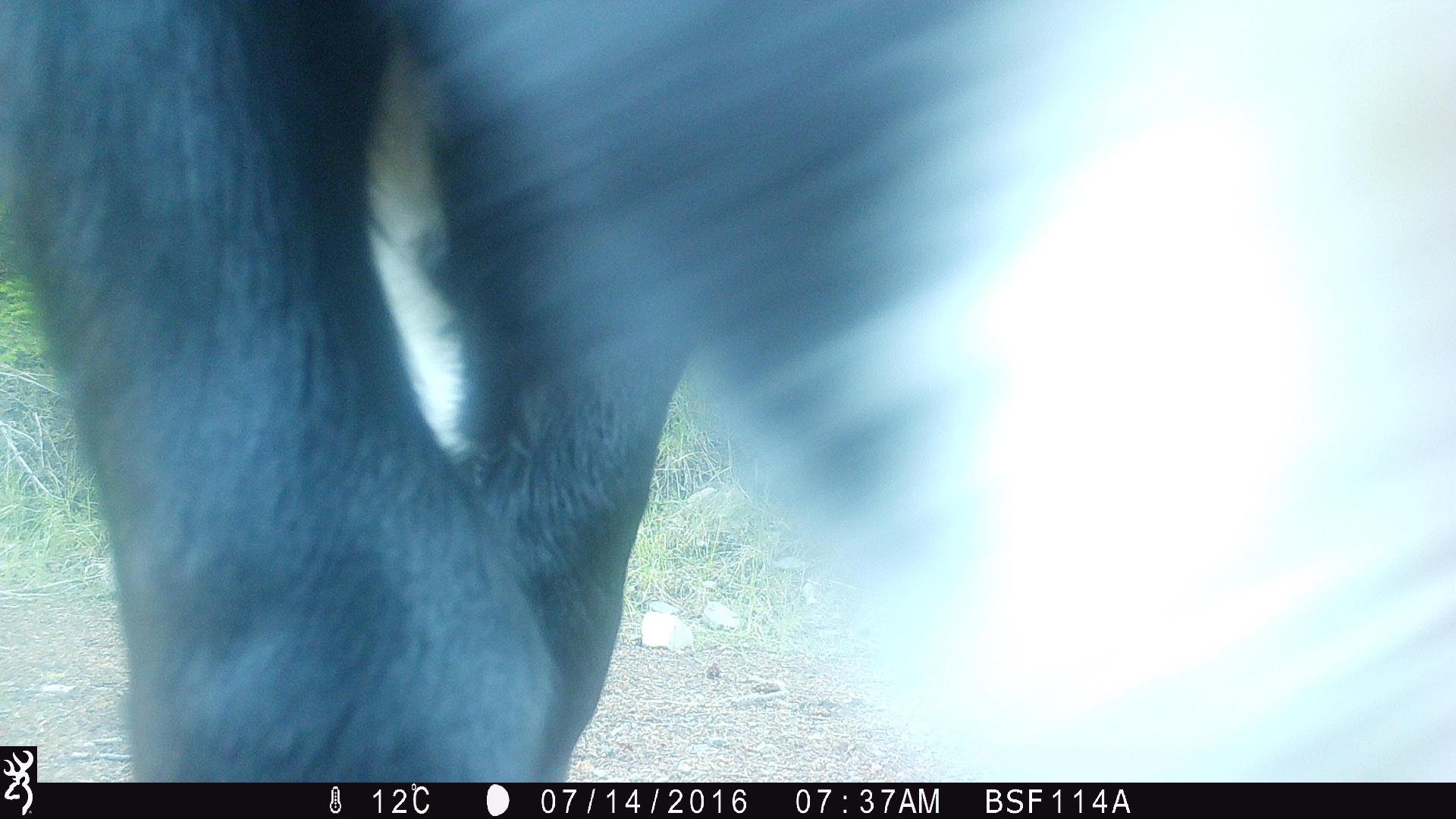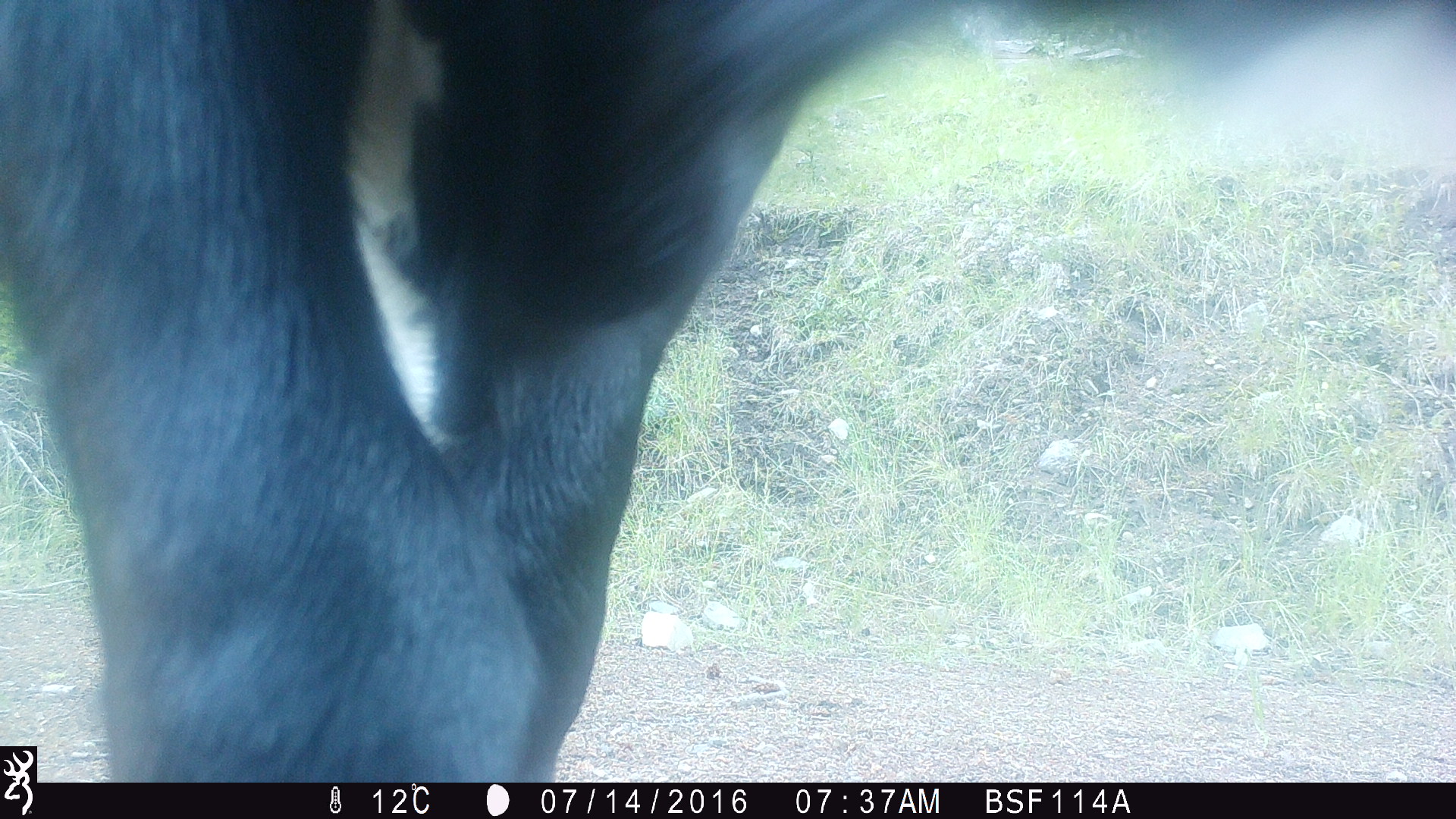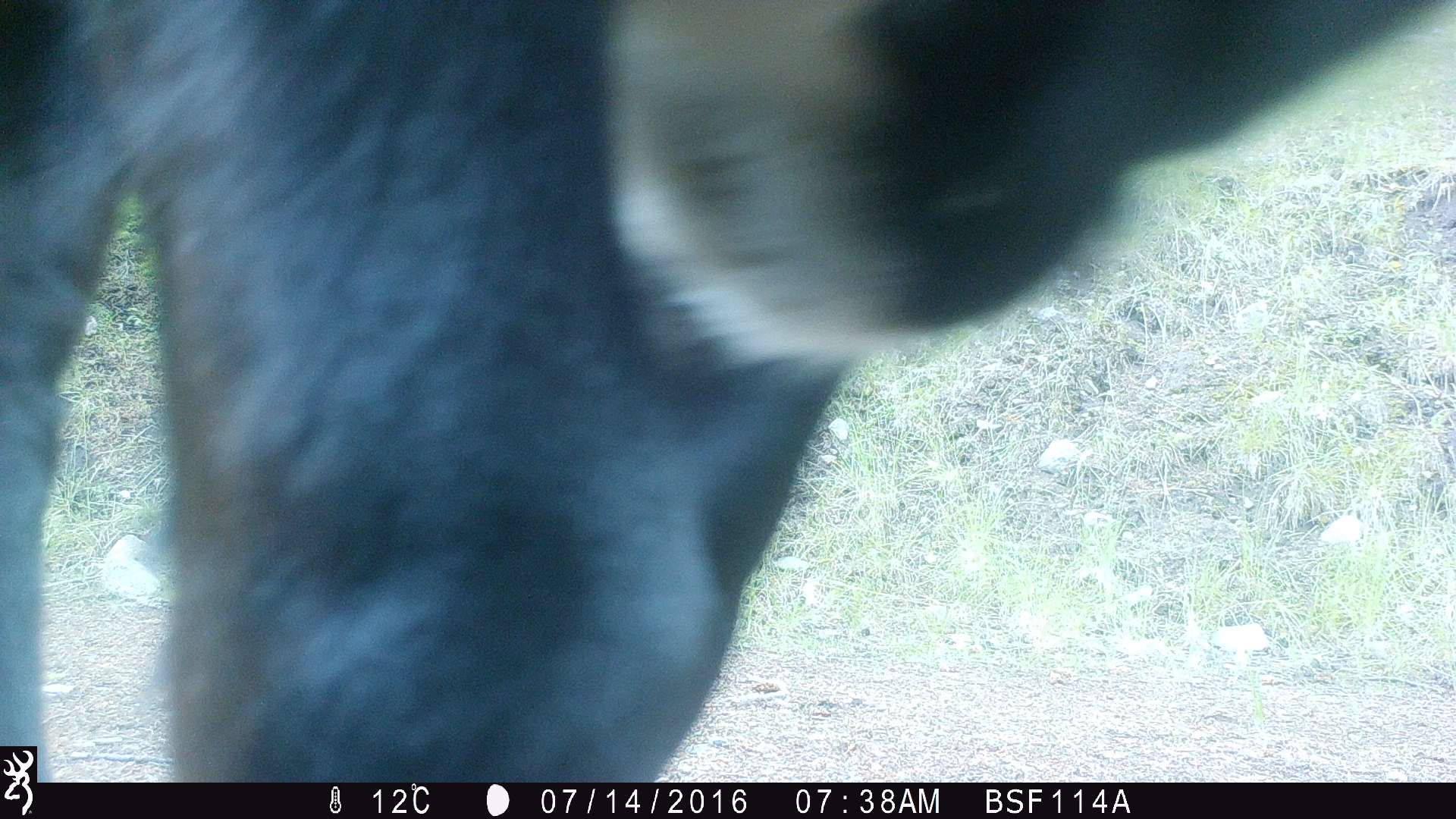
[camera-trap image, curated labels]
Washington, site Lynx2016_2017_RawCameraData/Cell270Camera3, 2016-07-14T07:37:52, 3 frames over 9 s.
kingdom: Animalia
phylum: Chordata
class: Mammalia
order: Artiodactyla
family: Bovidae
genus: Bos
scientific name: Bos taurus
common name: domestic cattle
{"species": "domestic cattle (Bos taurus)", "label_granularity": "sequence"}